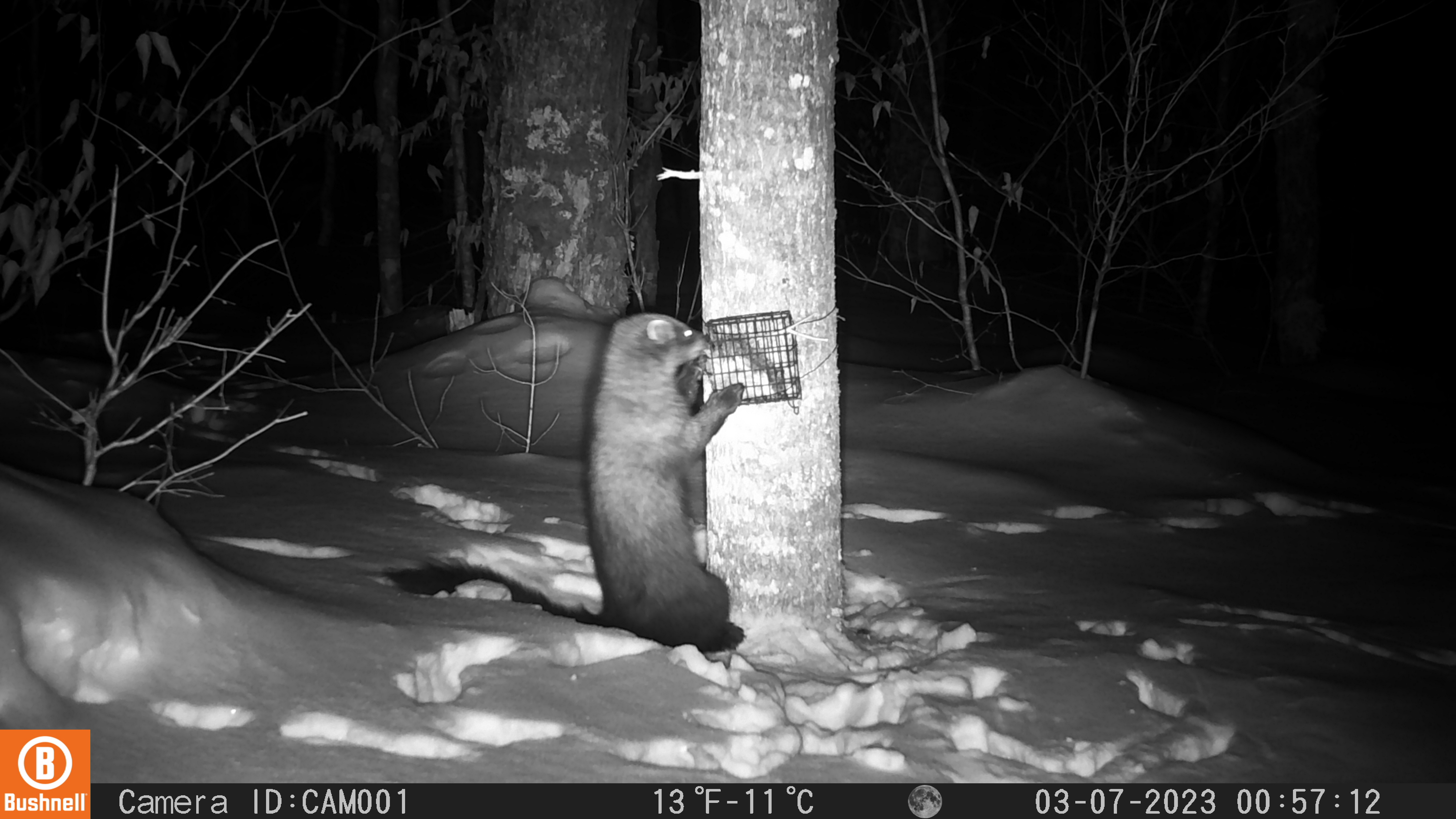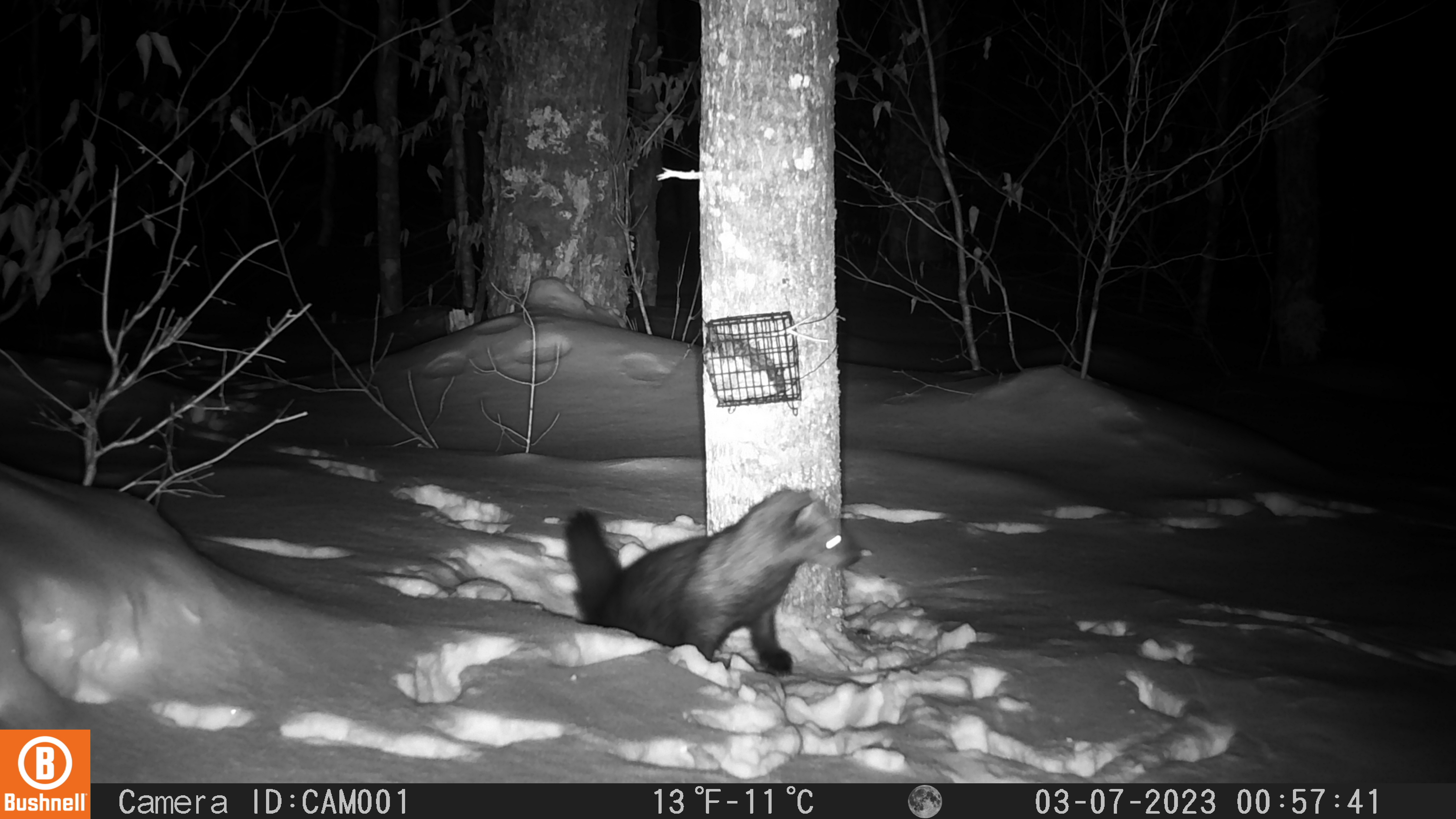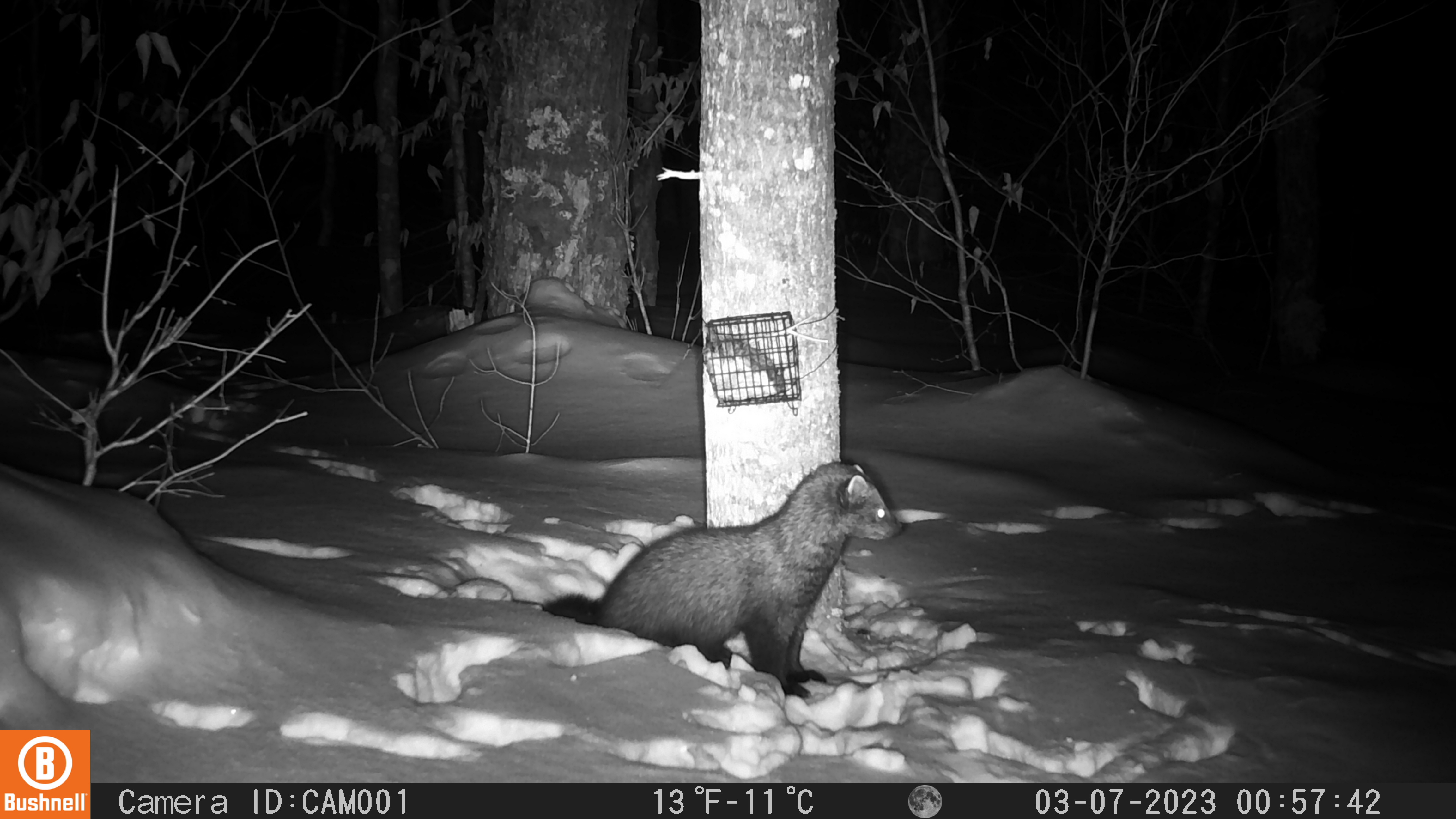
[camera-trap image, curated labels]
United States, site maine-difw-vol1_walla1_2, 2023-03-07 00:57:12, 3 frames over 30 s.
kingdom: Animalia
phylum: Chordata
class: Mammalia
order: Carnivora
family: Mustelidae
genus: Pekania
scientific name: Pekania pennanti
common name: fisher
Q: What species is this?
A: Fisher (Pekania pennanti).